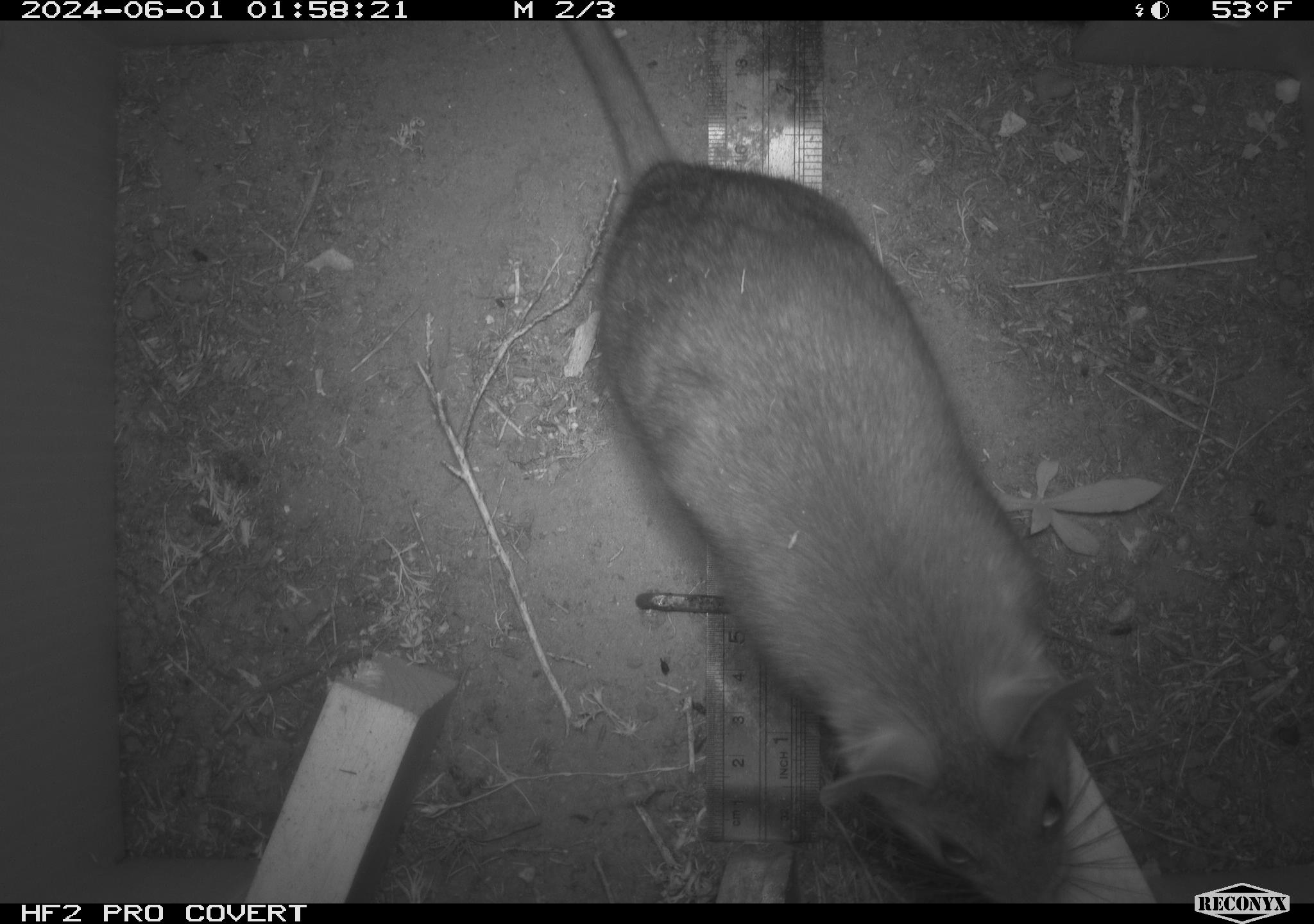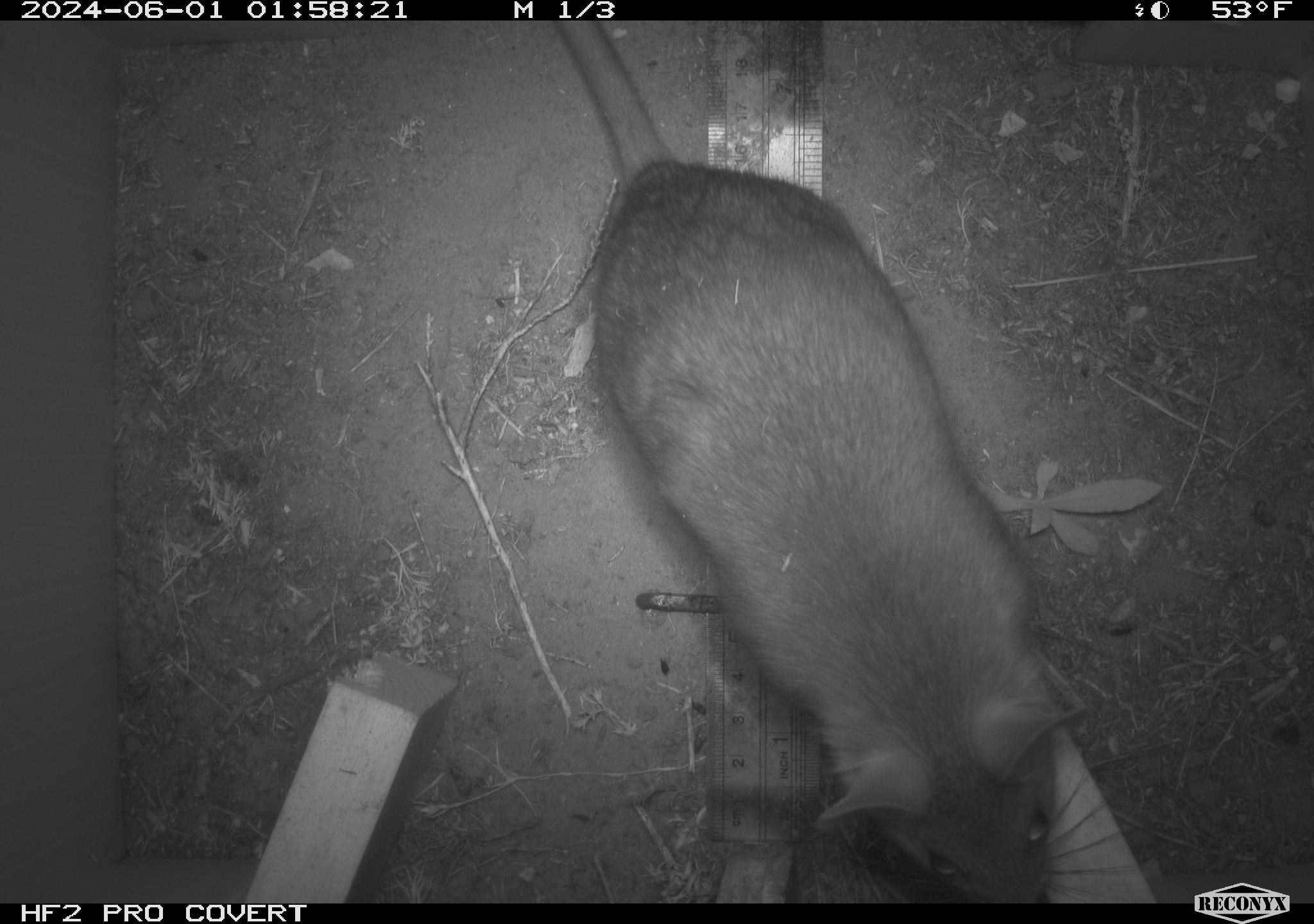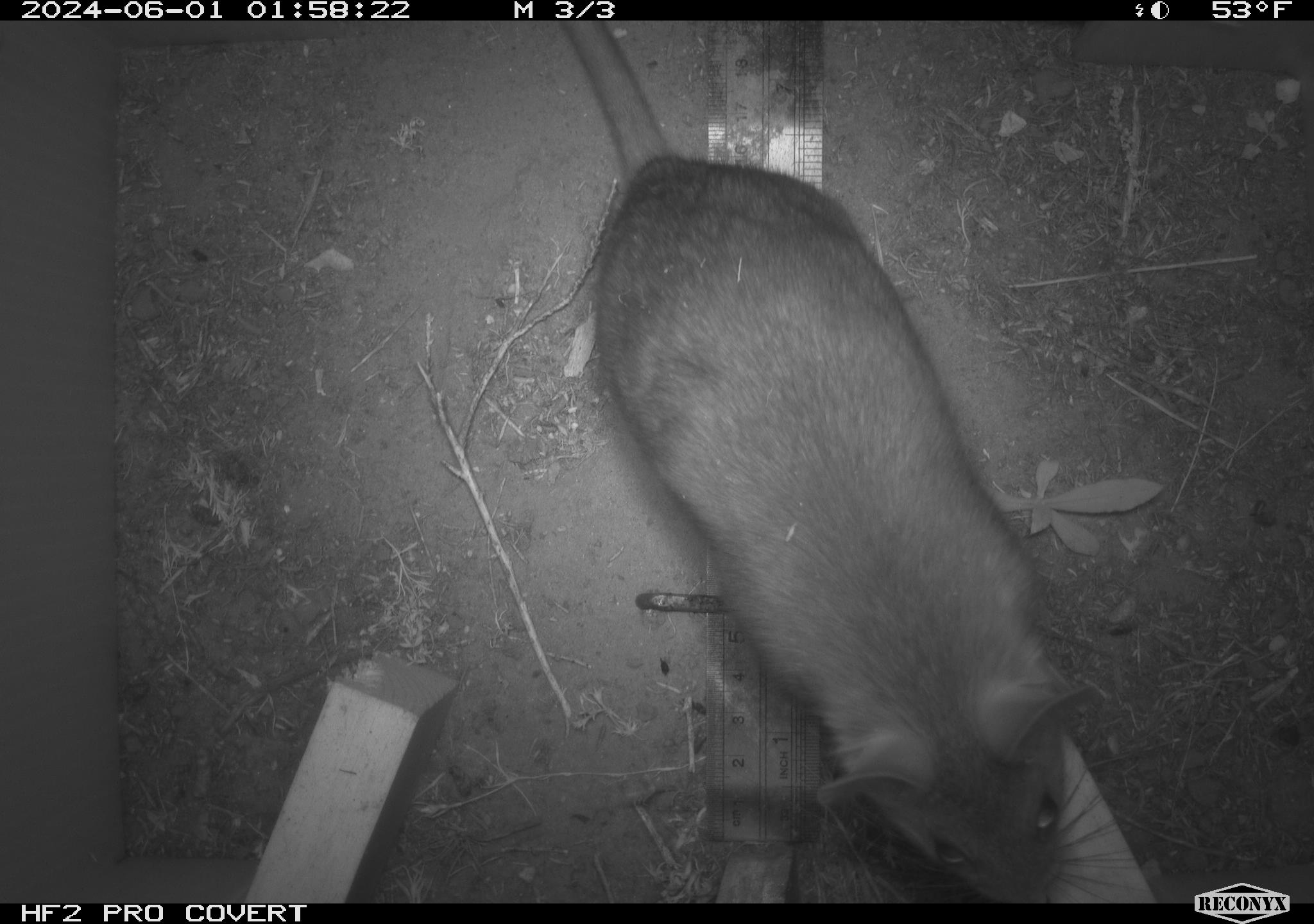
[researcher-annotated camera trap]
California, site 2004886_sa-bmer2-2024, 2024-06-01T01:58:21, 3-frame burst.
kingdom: Animalia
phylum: Chordata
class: Mammalia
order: Rodentia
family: Muridae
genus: Rattus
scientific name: Rattus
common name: rat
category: rattus species